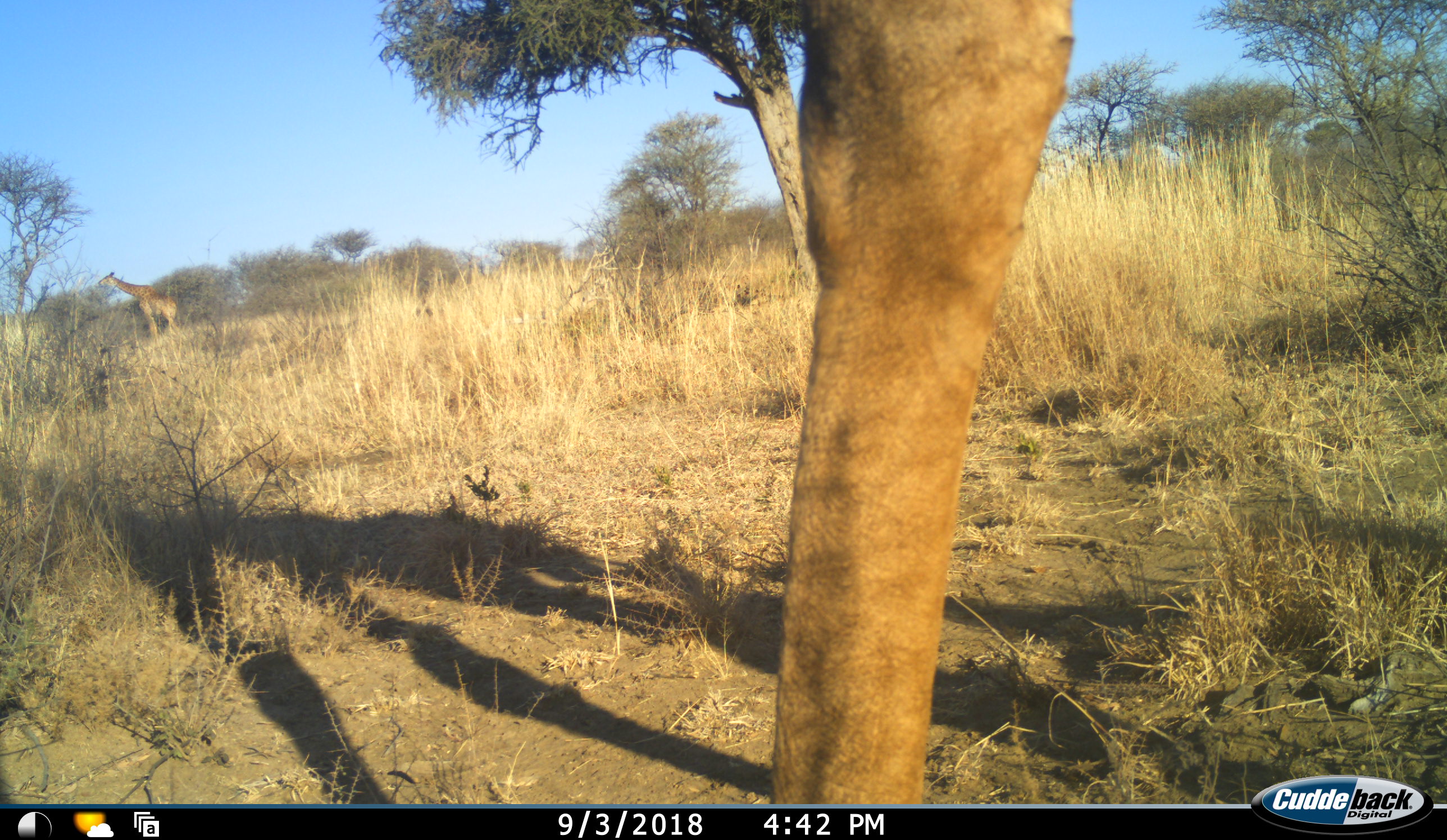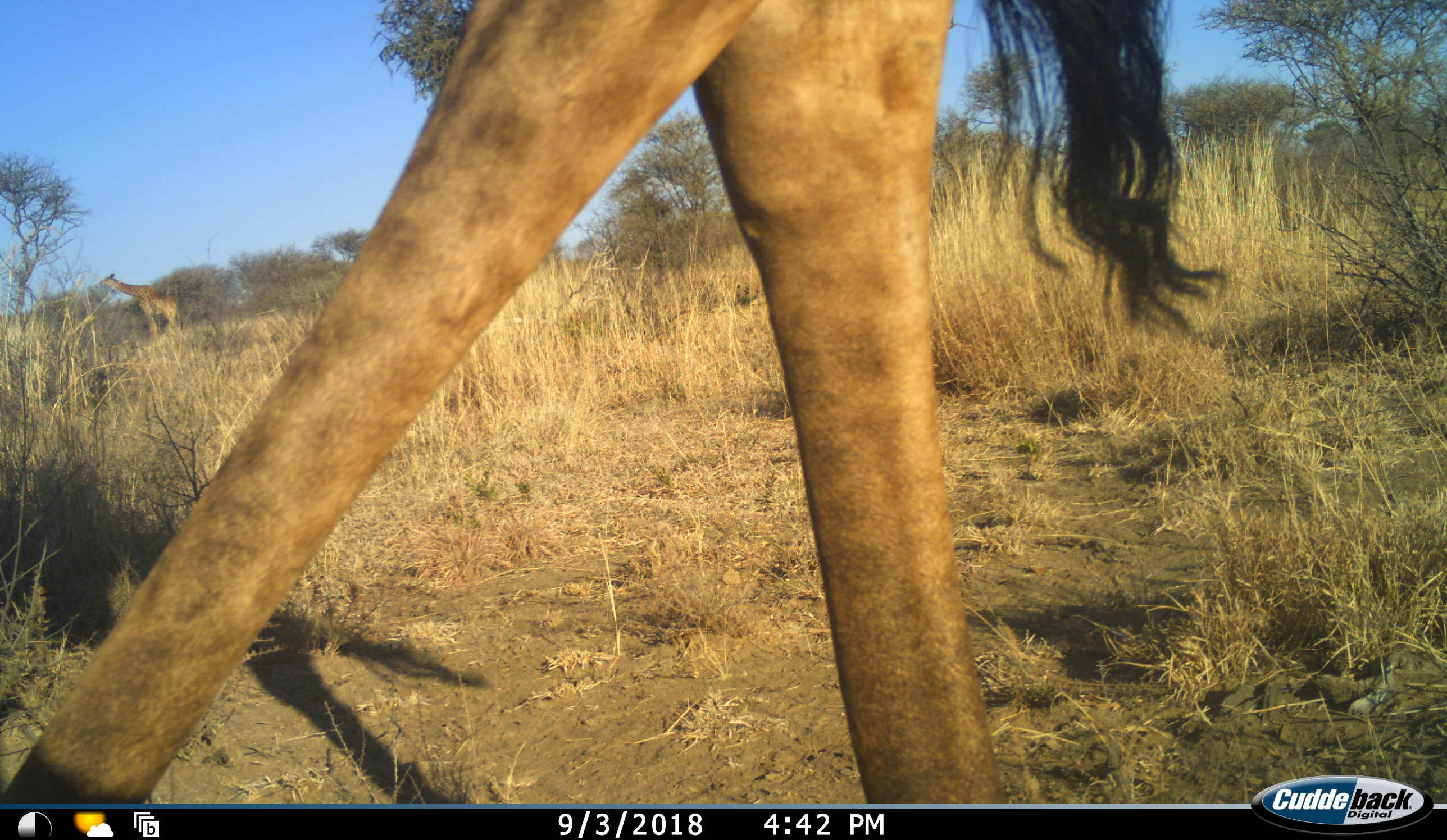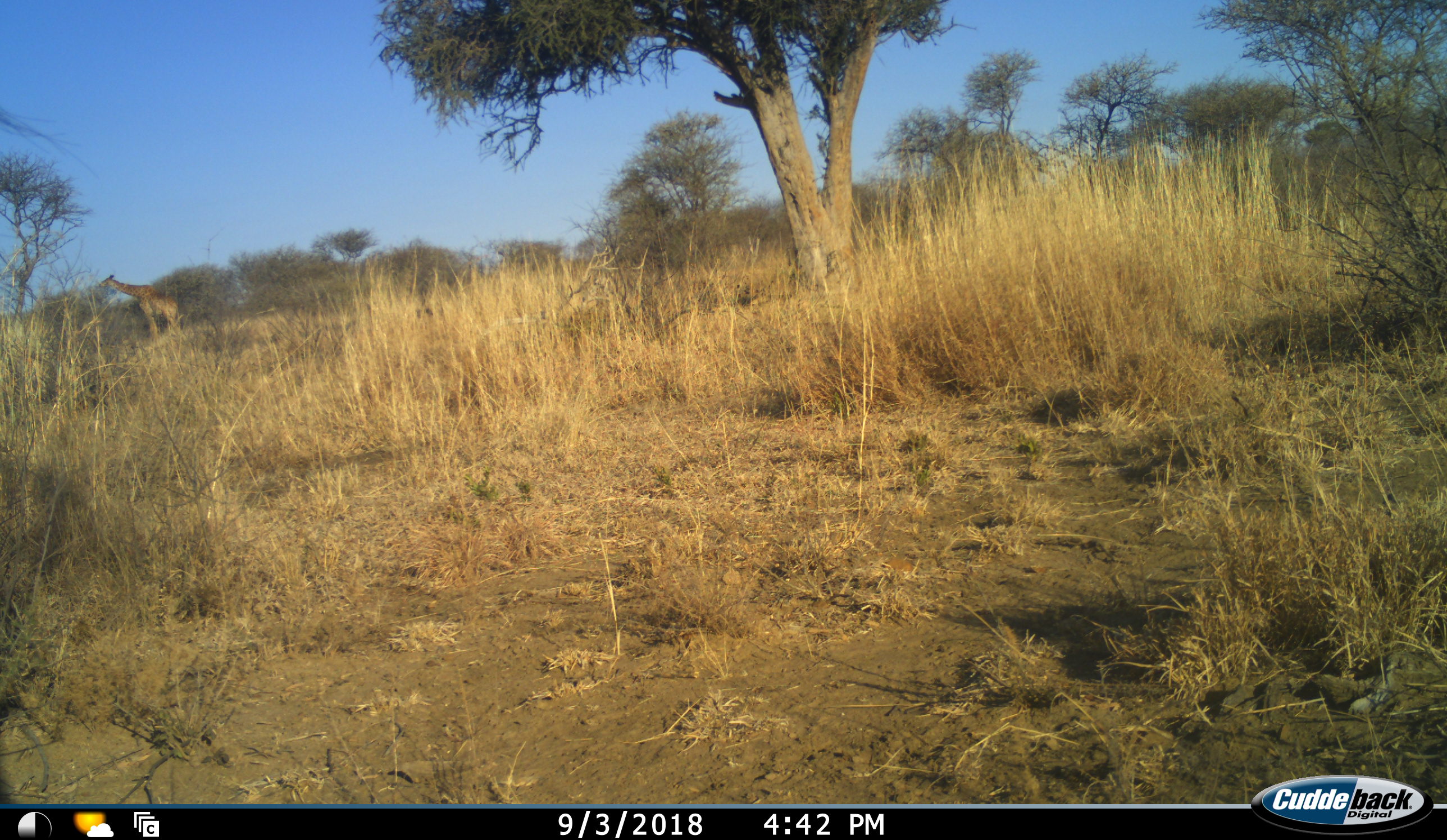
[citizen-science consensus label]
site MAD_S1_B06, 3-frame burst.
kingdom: Animalia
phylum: Chordata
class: Mammalia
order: Artiodactyla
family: Giraffidae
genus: Giraffa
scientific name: Giraffa camelopardalis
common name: giraffe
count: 2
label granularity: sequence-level